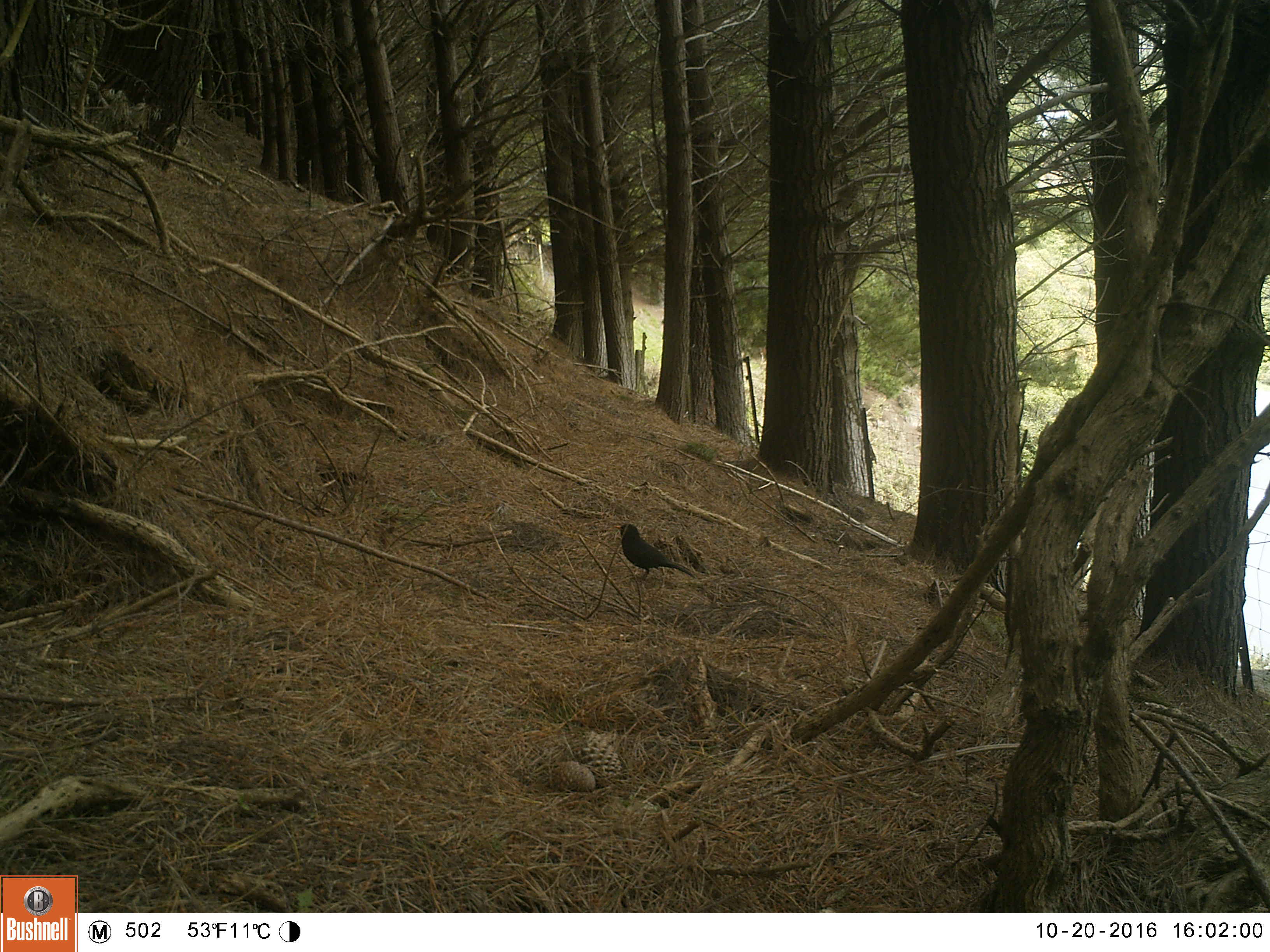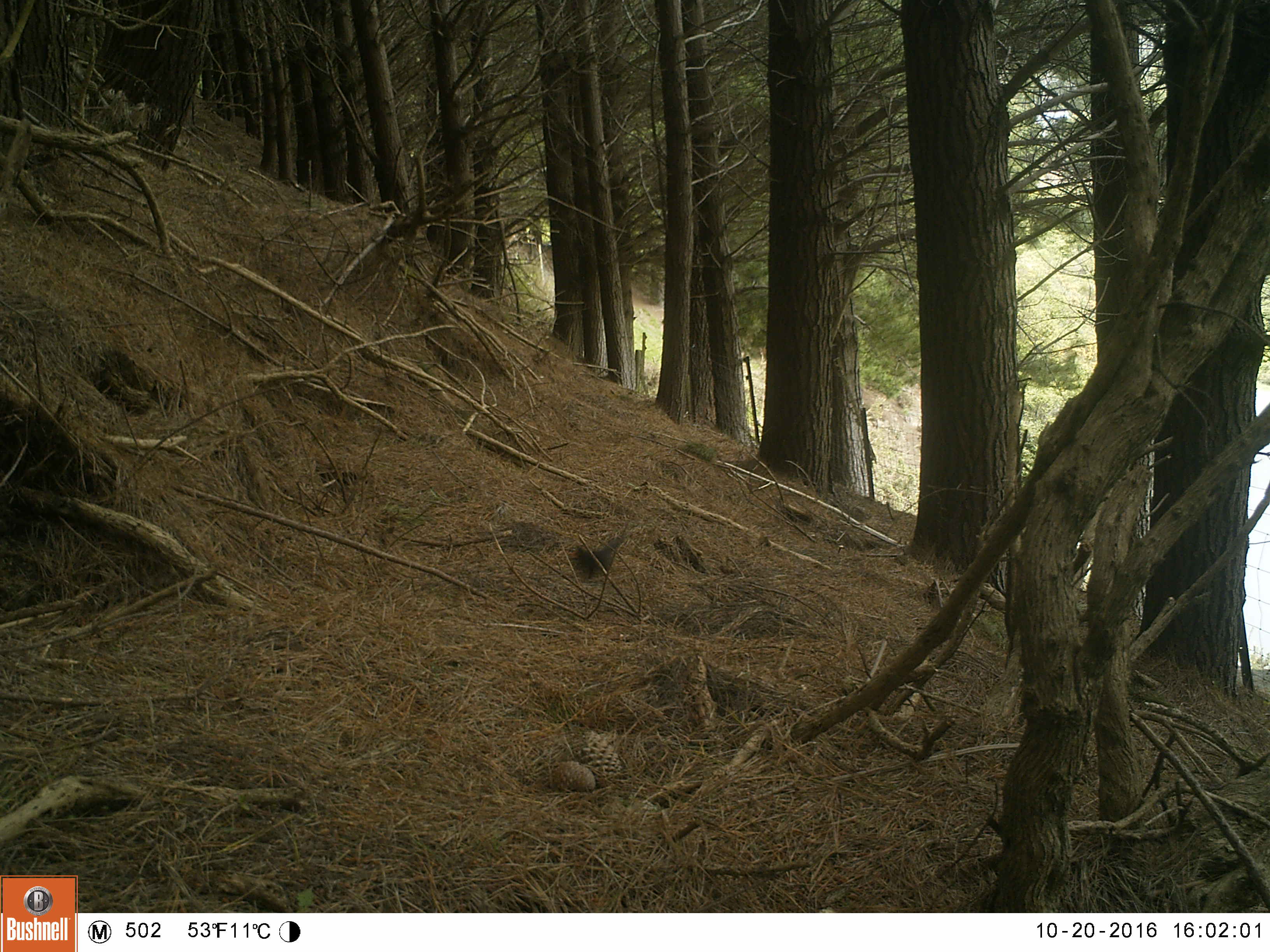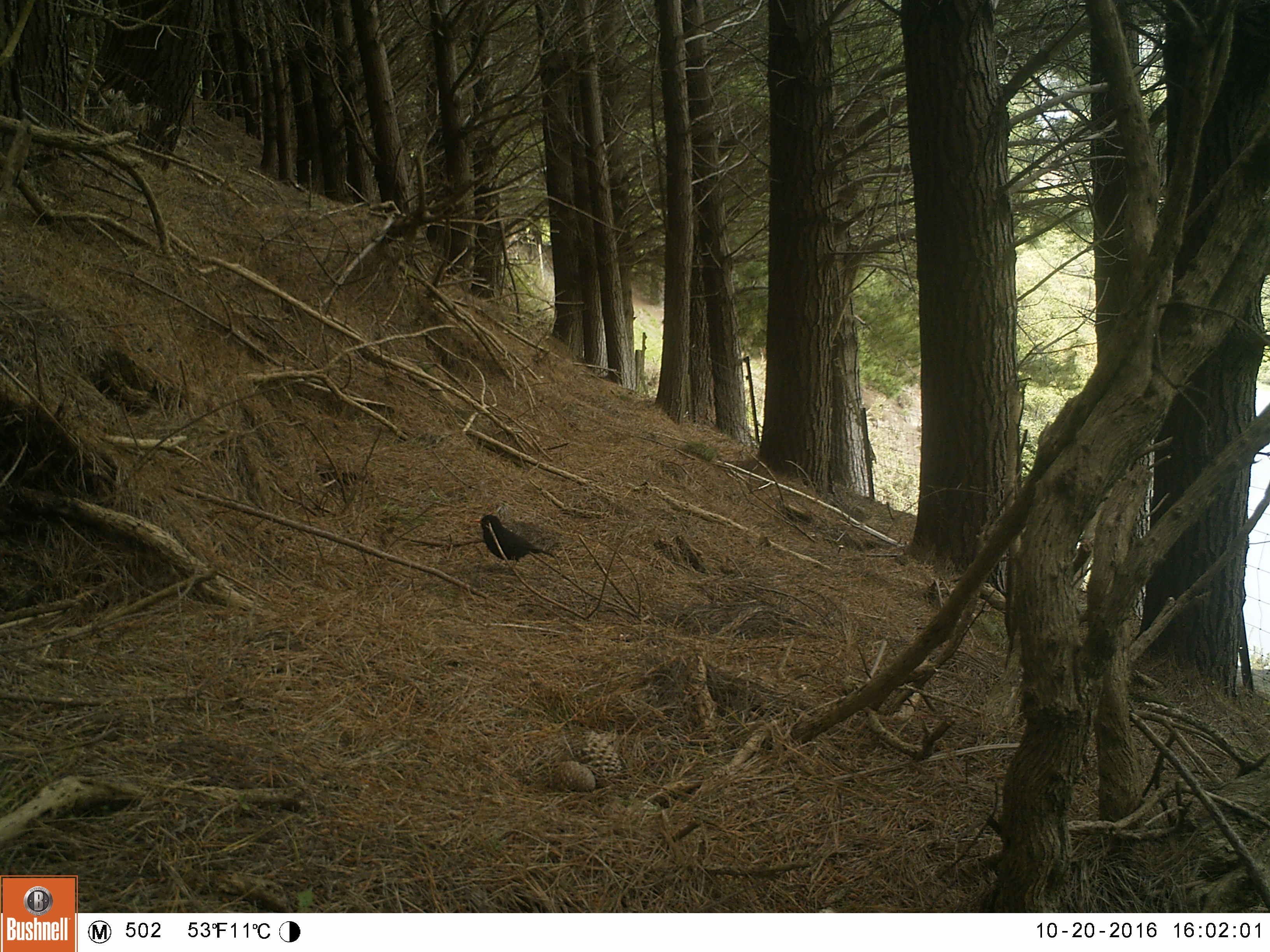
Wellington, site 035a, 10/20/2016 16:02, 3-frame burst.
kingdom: Animalia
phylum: Chordata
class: Aves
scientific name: Aves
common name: bird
Bird (Aves).